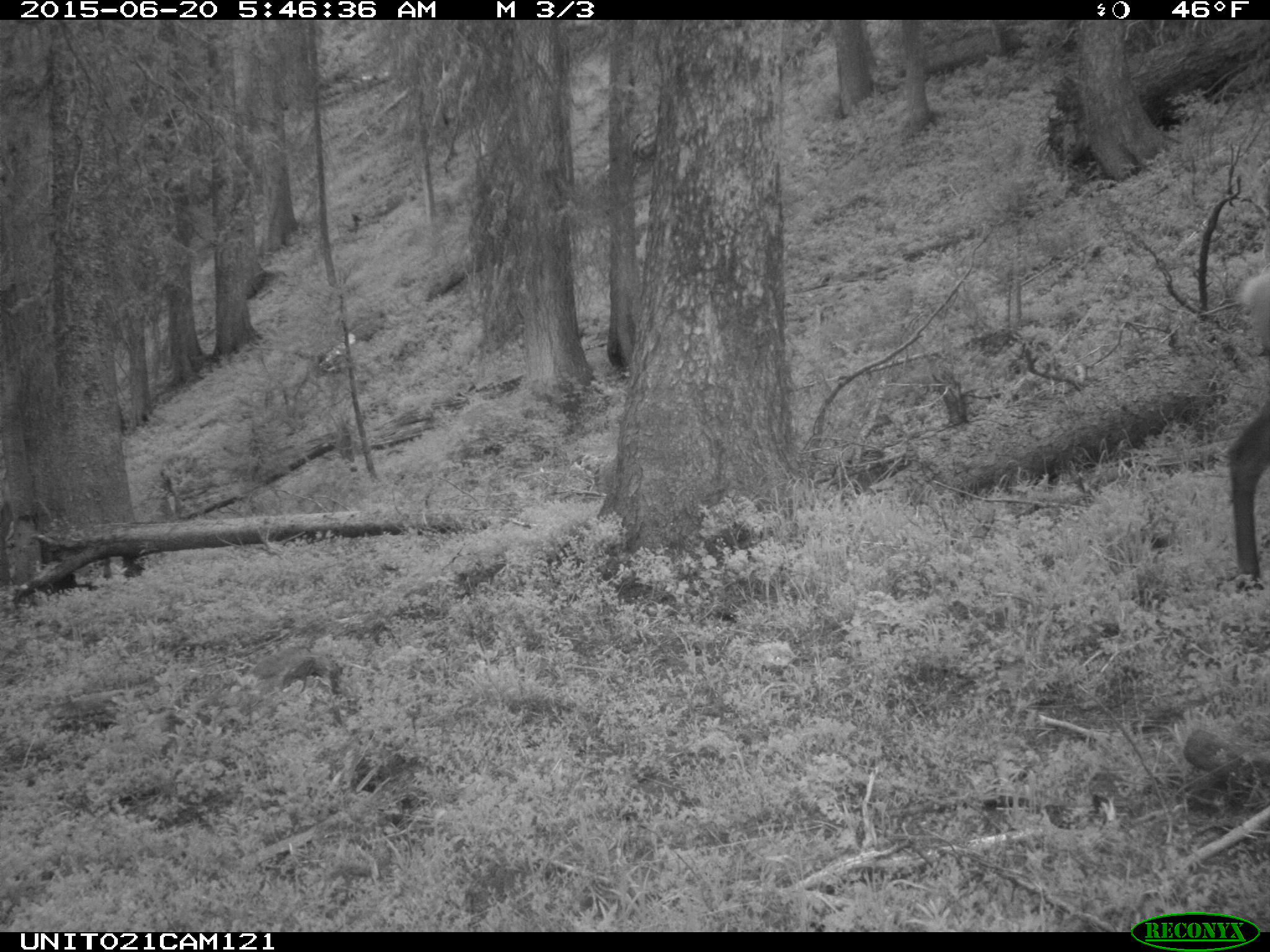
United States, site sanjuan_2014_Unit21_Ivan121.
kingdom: Animalia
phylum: Chordata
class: Mammalia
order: Artiodactyla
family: Cervidae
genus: Cervus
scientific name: Cervus elaphus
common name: red deer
Cervus elaphus (red deer).